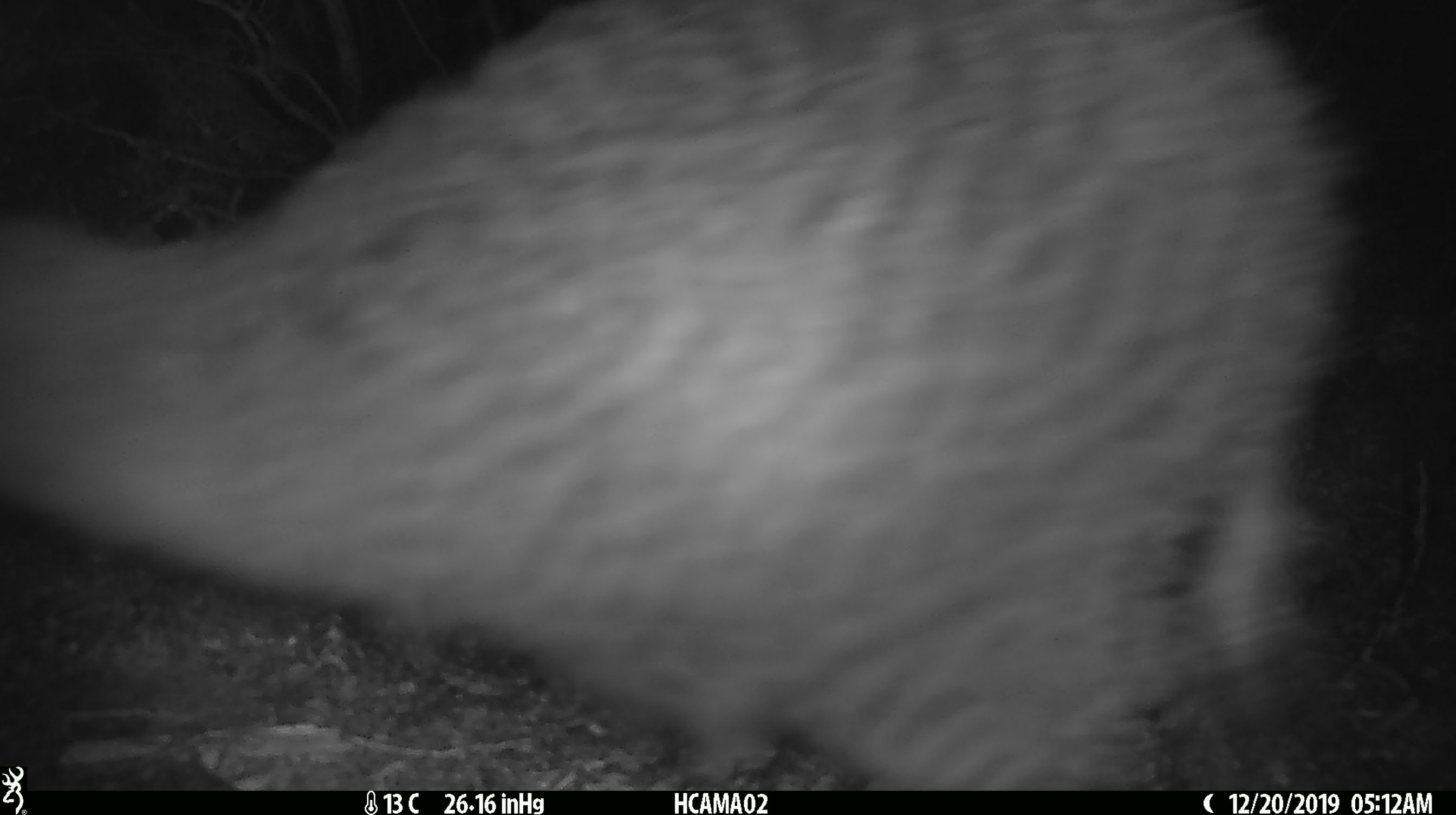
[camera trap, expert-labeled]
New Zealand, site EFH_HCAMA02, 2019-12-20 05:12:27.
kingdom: Animalia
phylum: Chordata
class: Aves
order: Apterygiformes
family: Apterygidae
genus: Apteryx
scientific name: Apteryx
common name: kiwi